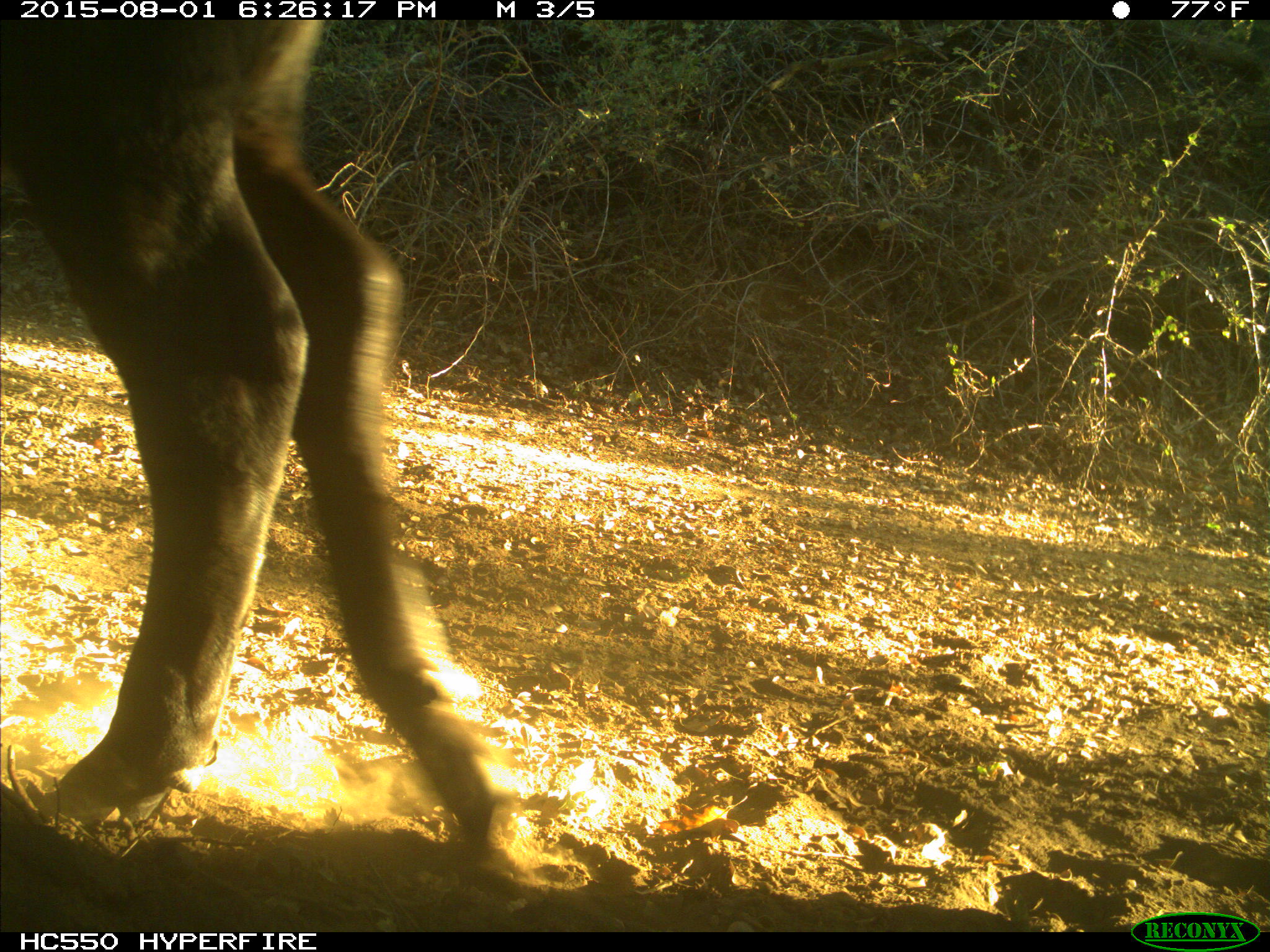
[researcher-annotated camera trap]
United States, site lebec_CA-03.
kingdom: Animalia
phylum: Chordata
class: Mammalia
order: Artiodactyla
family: Bovidae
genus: Bos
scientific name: Bos taurus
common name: domestic cow